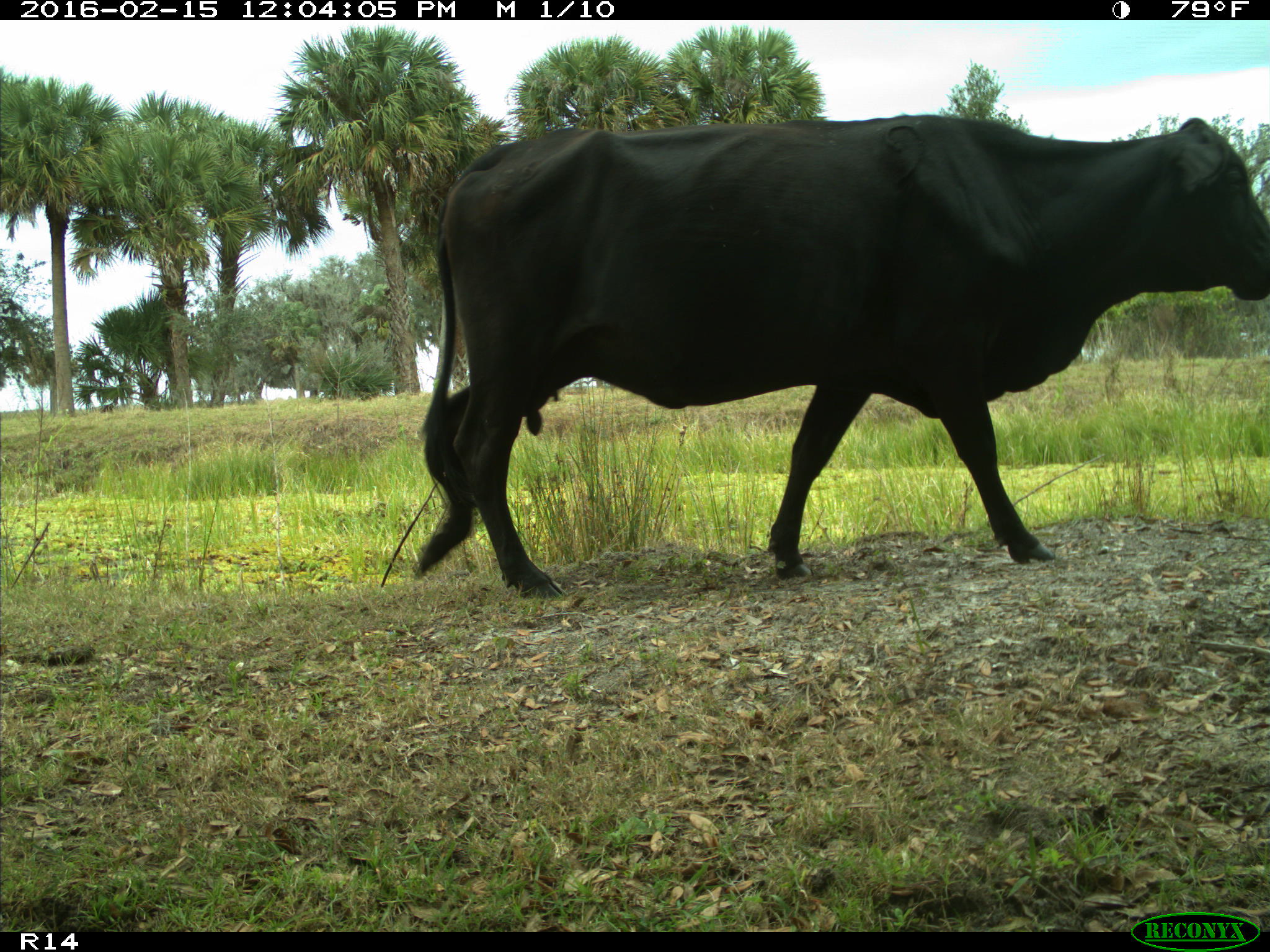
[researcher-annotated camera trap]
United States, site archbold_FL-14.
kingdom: Animalia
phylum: Chordata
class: Mammalia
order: Artiodactyla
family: Bovidae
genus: Bos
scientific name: Bos taurus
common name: domestic cow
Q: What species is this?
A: Bos taurus (domestic cow).